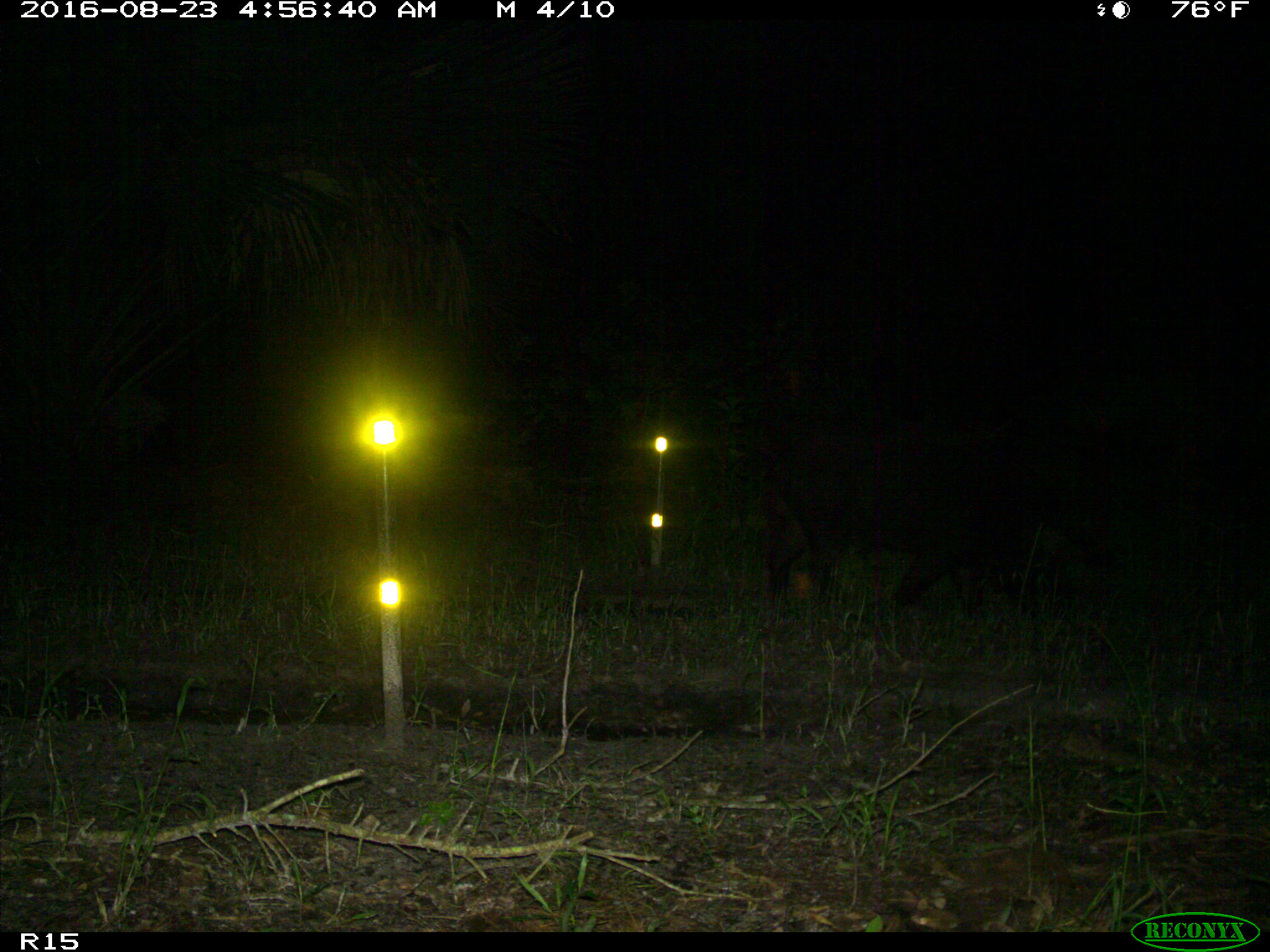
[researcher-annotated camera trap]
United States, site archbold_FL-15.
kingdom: Animalia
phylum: Chordata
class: Mammalia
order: Artiodactyla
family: Suidae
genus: Sus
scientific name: Sus scrofa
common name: wild boar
Sus scrofa (wild boar).